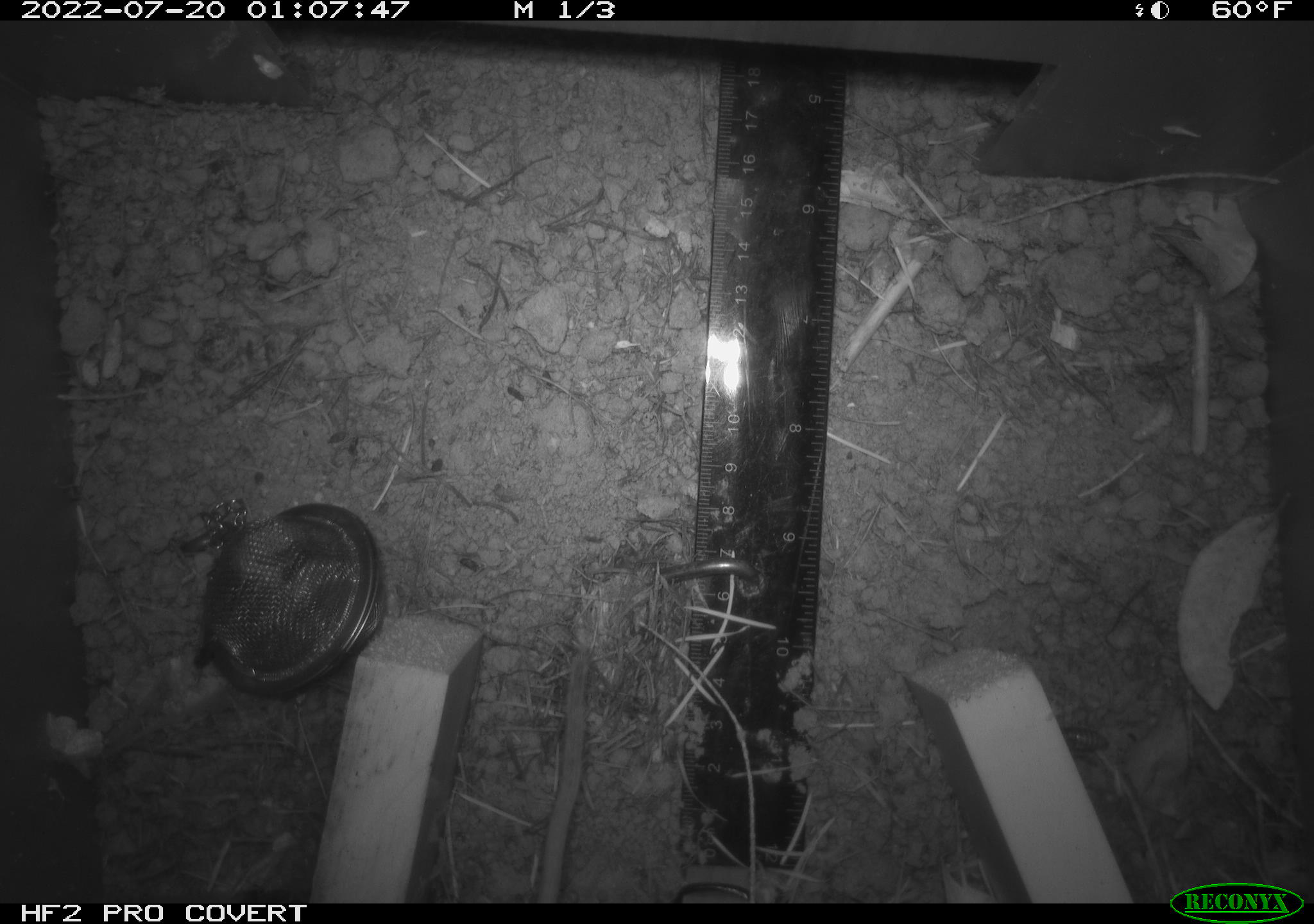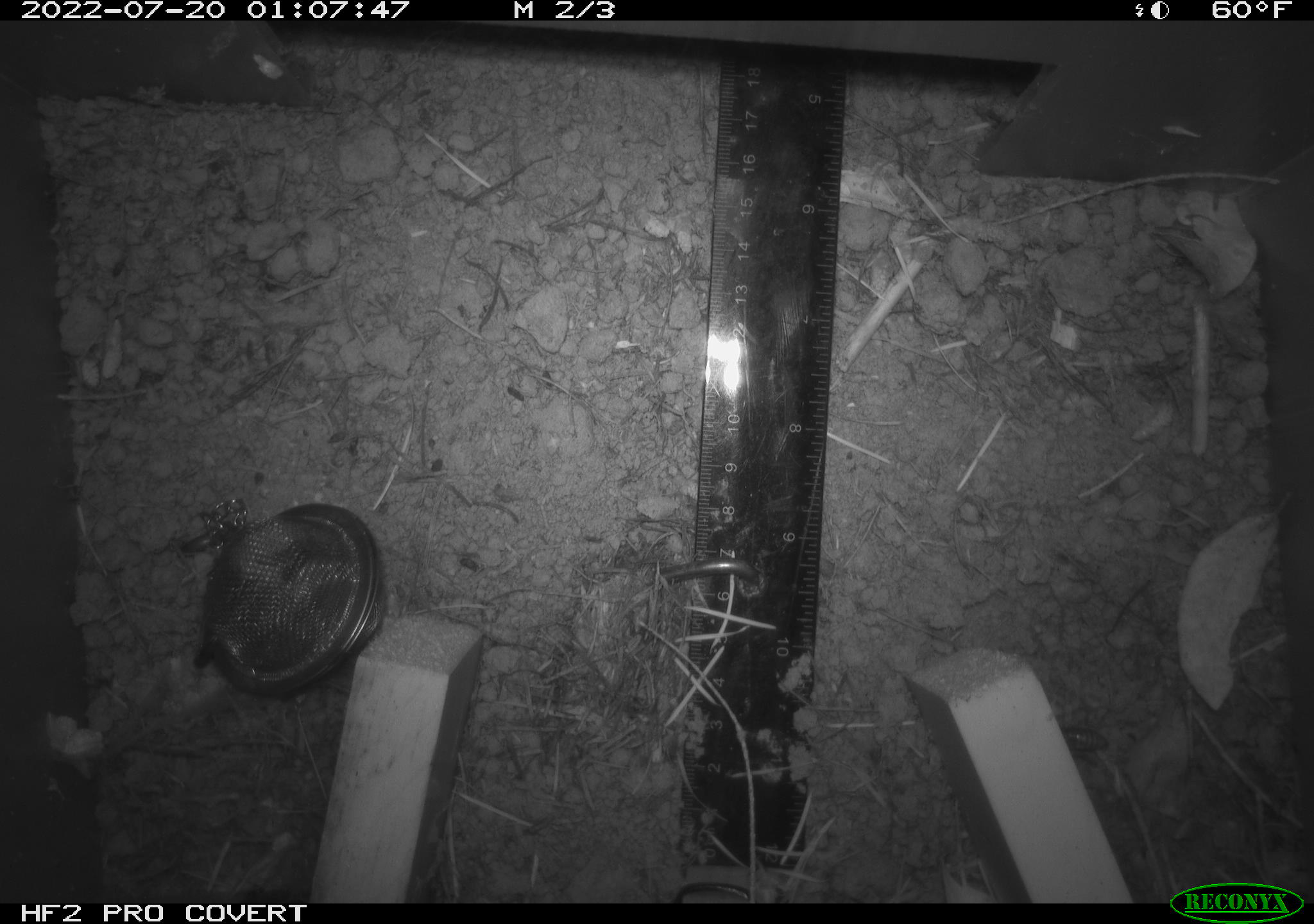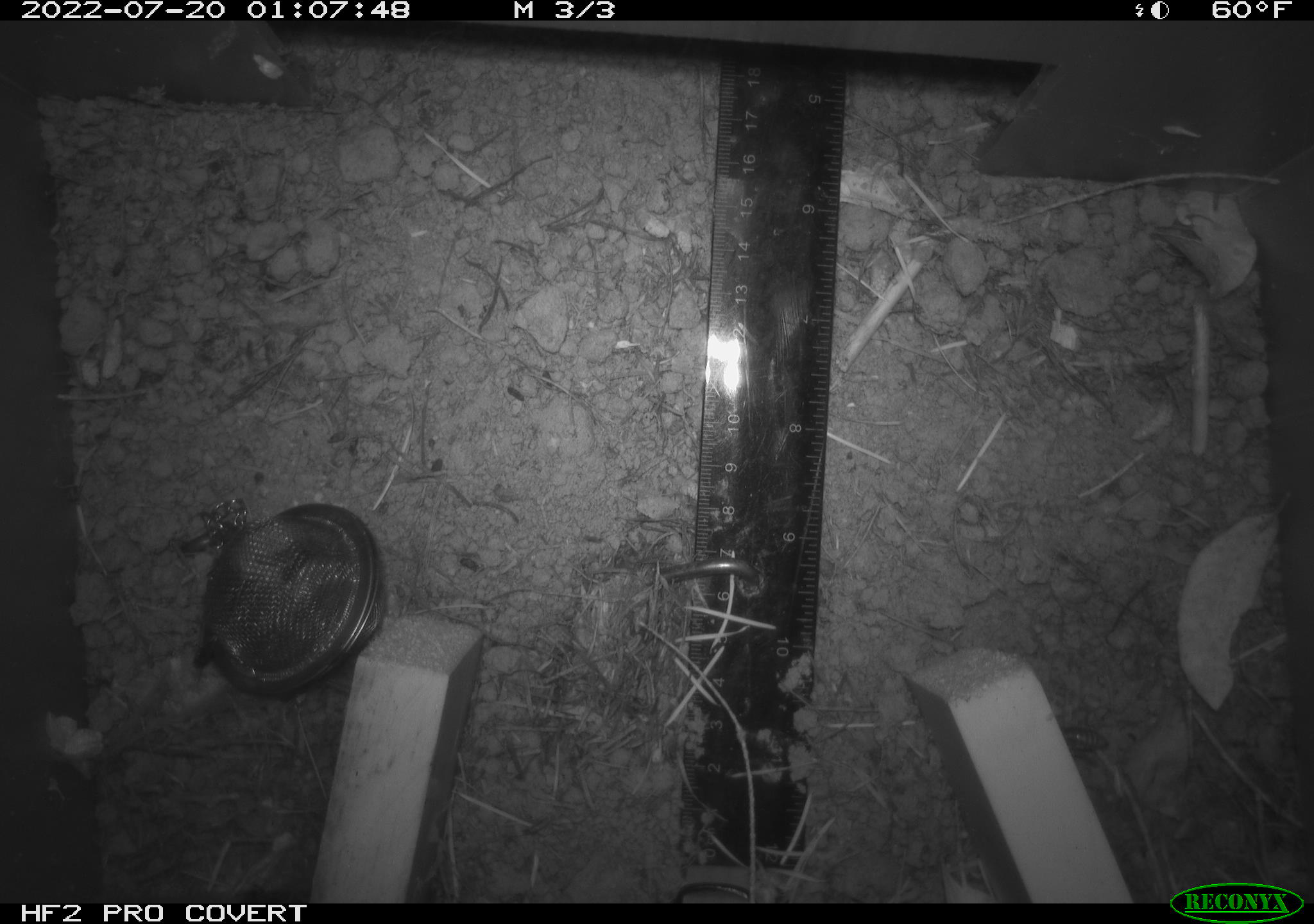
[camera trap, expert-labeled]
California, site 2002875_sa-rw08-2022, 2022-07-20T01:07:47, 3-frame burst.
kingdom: Animalia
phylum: Chordata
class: Mammalia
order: Rodentia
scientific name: Rodentia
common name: mouse species